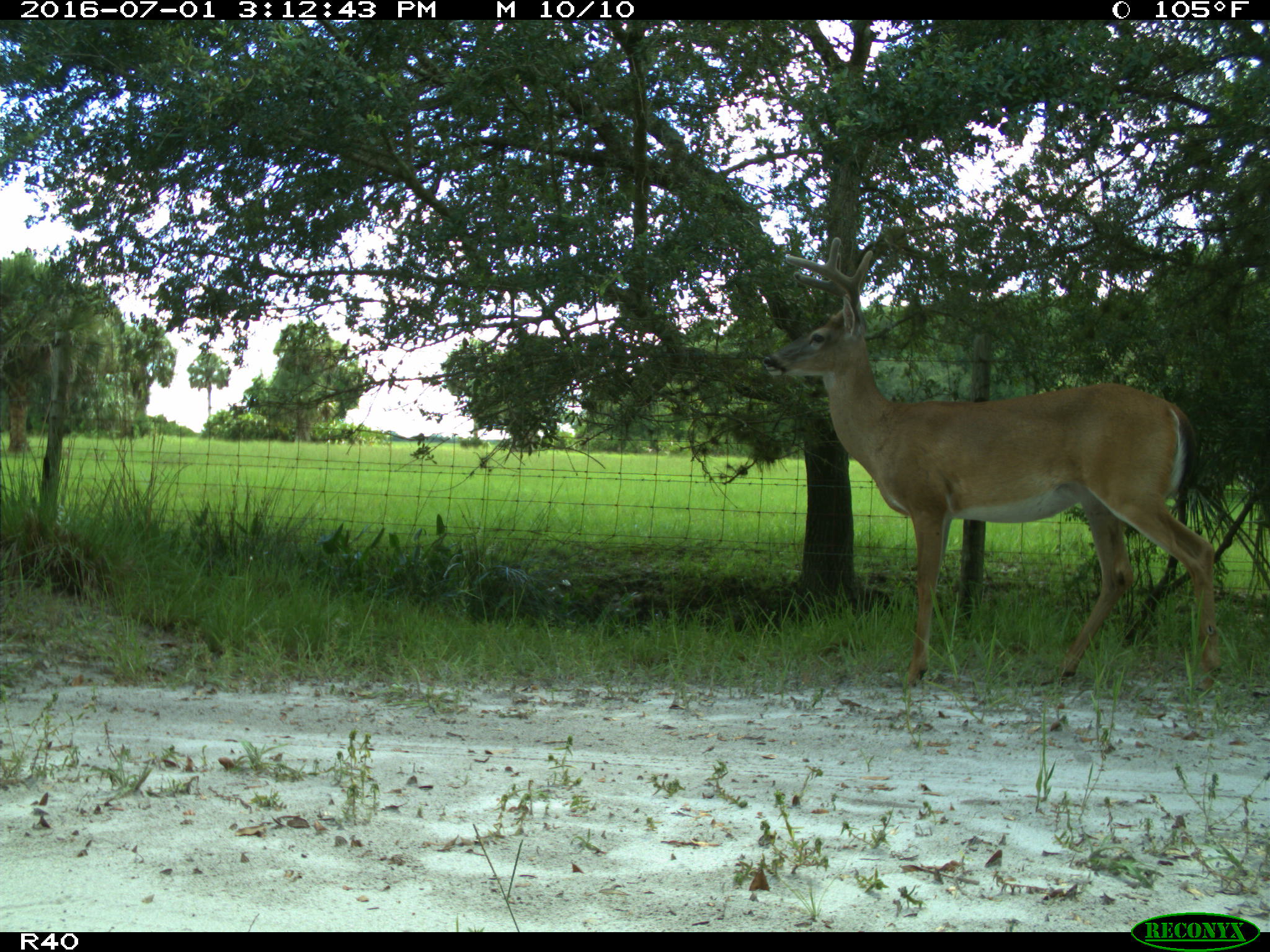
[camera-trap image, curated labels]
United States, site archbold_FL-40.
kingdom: Animalia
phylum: Chordata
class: Mammalia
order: Artiodactyla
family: Cervidae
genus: Odocoileus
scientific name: Odocoileus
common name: deer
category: unidentified deer